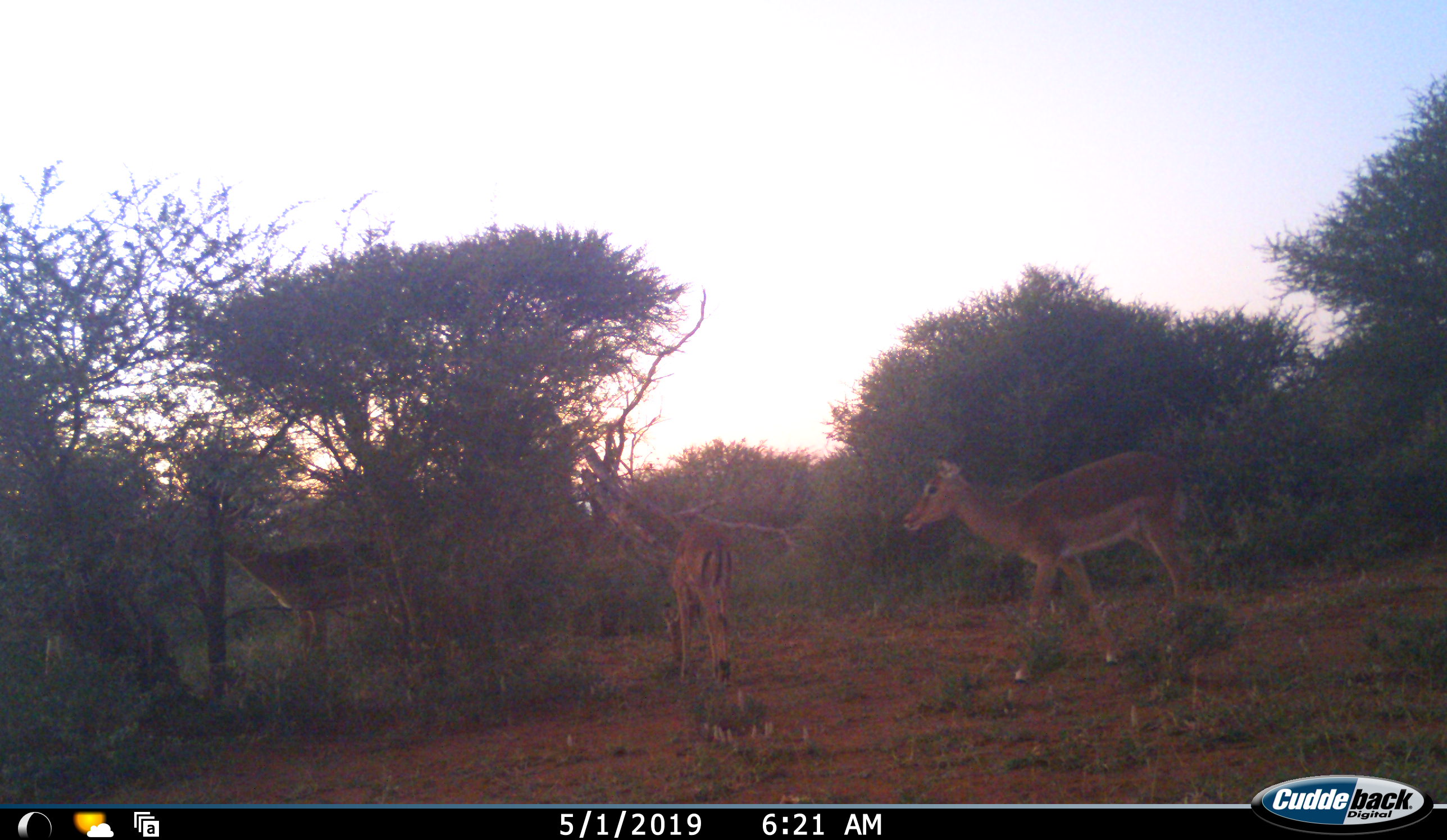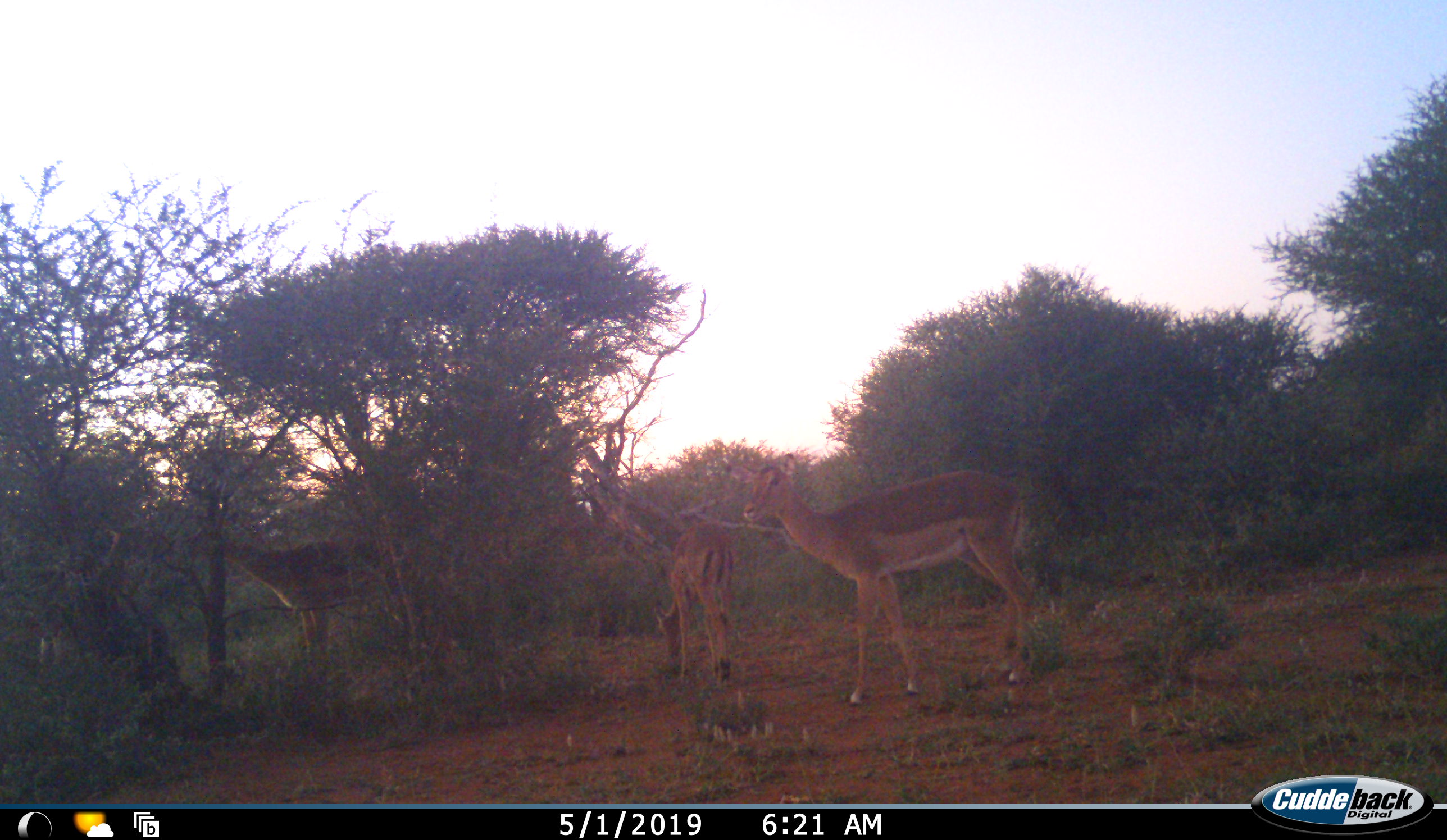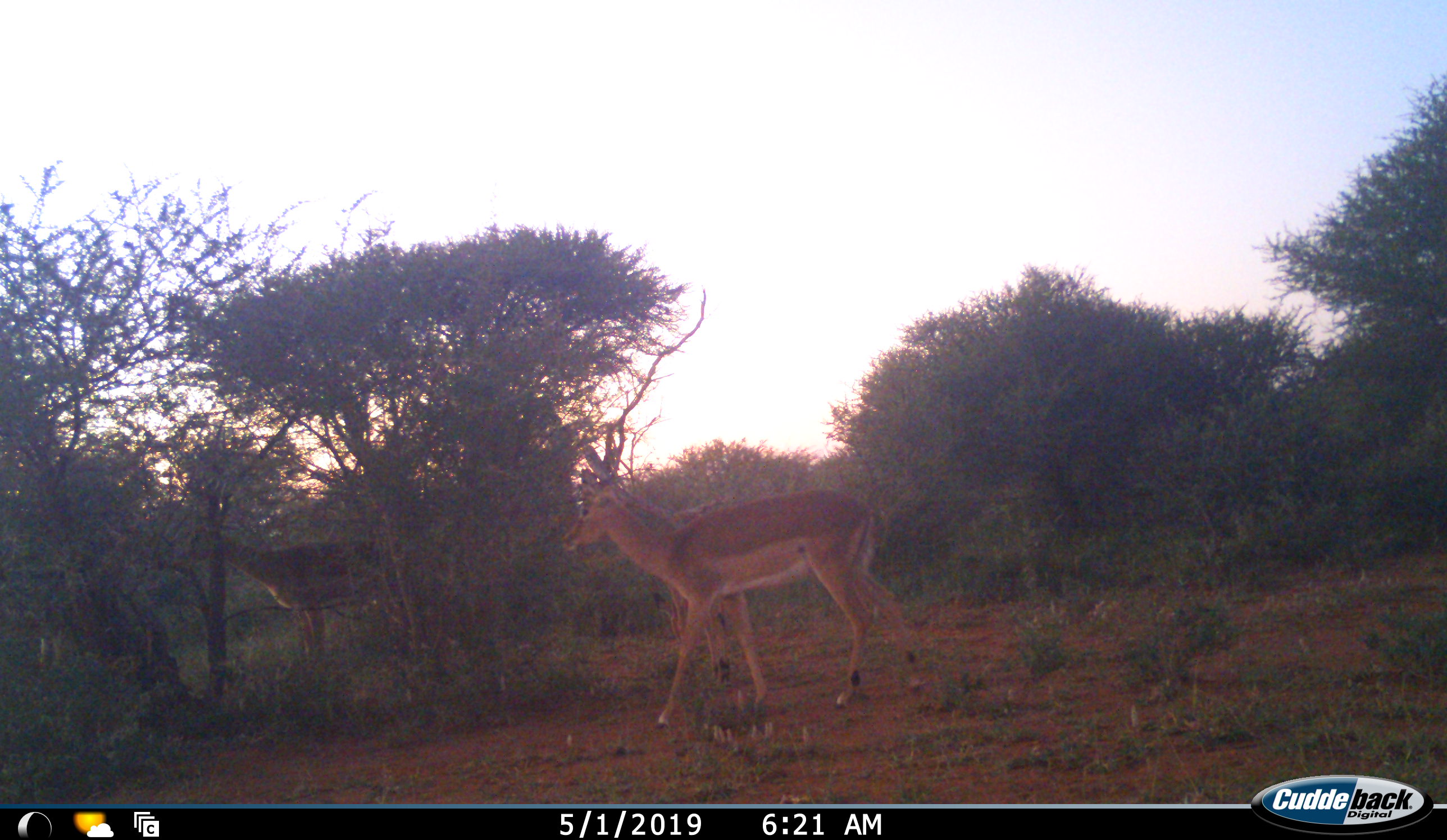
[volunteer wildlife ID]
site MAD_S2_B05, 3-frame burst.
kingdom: Animalia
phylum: Chordata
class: Mammalia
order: Artiodactyla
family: Bovidae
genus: Aepyceros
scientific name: Aepyceros melampus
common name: impala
Impala (Aepyceros melampus), count 4. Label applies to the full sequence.